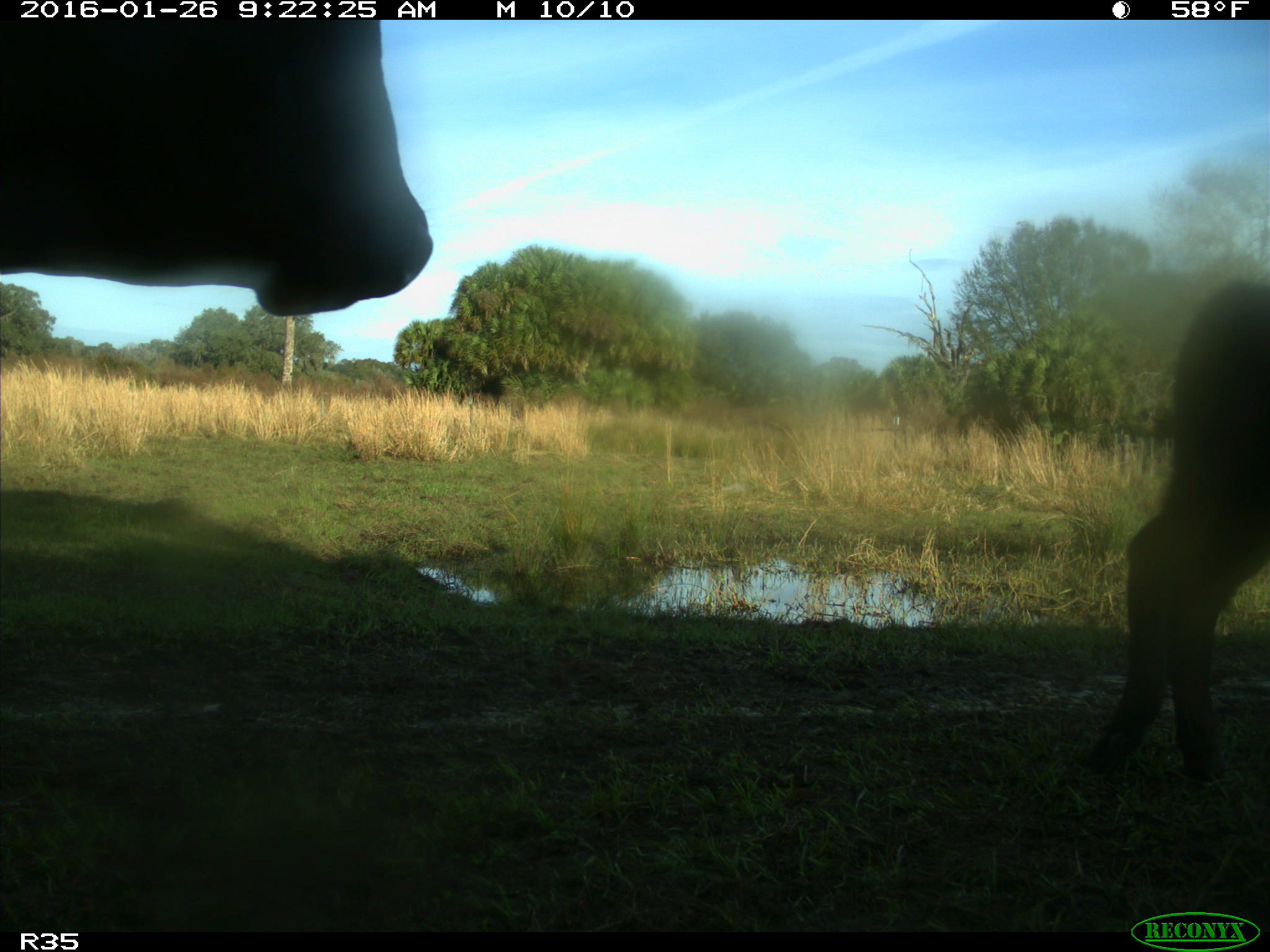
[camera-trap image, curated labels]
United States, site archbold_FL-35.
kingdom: Animalia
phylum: Chordata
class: Mammalia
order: Artiodactyla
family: Bovidae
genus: Bos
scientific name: Bos taurus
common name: domestic cow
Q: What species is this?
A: Bos taurus (domestic cow).